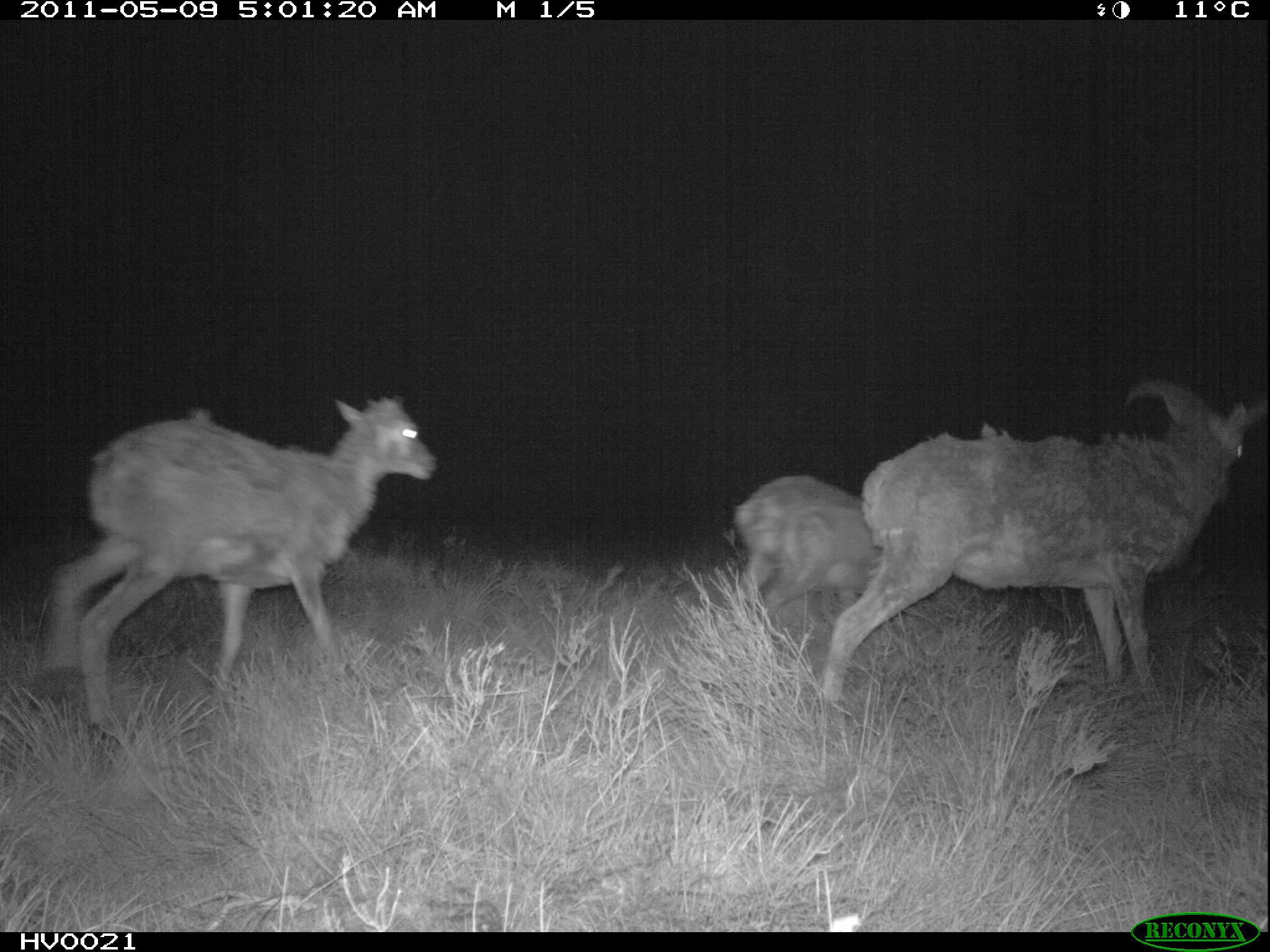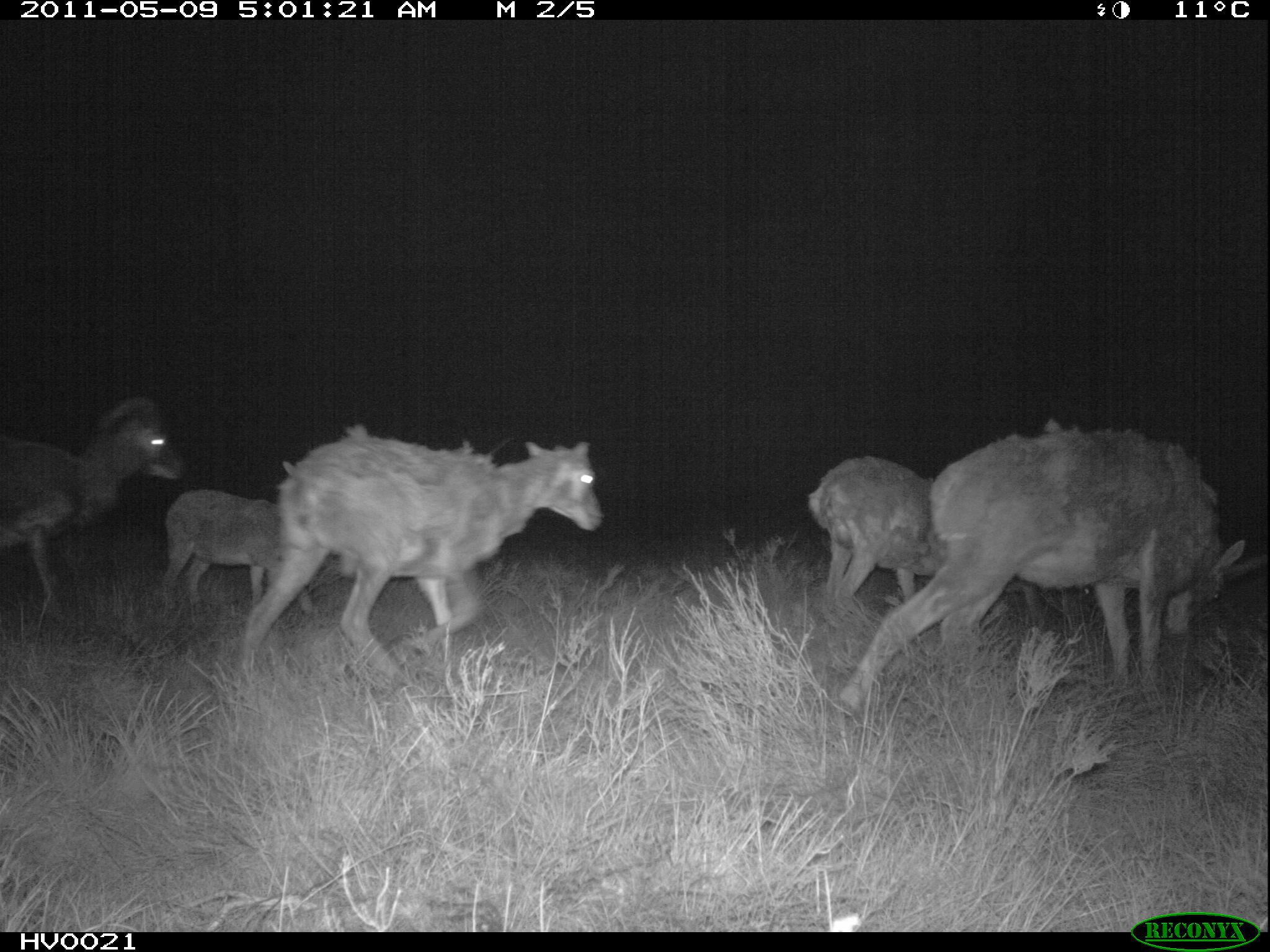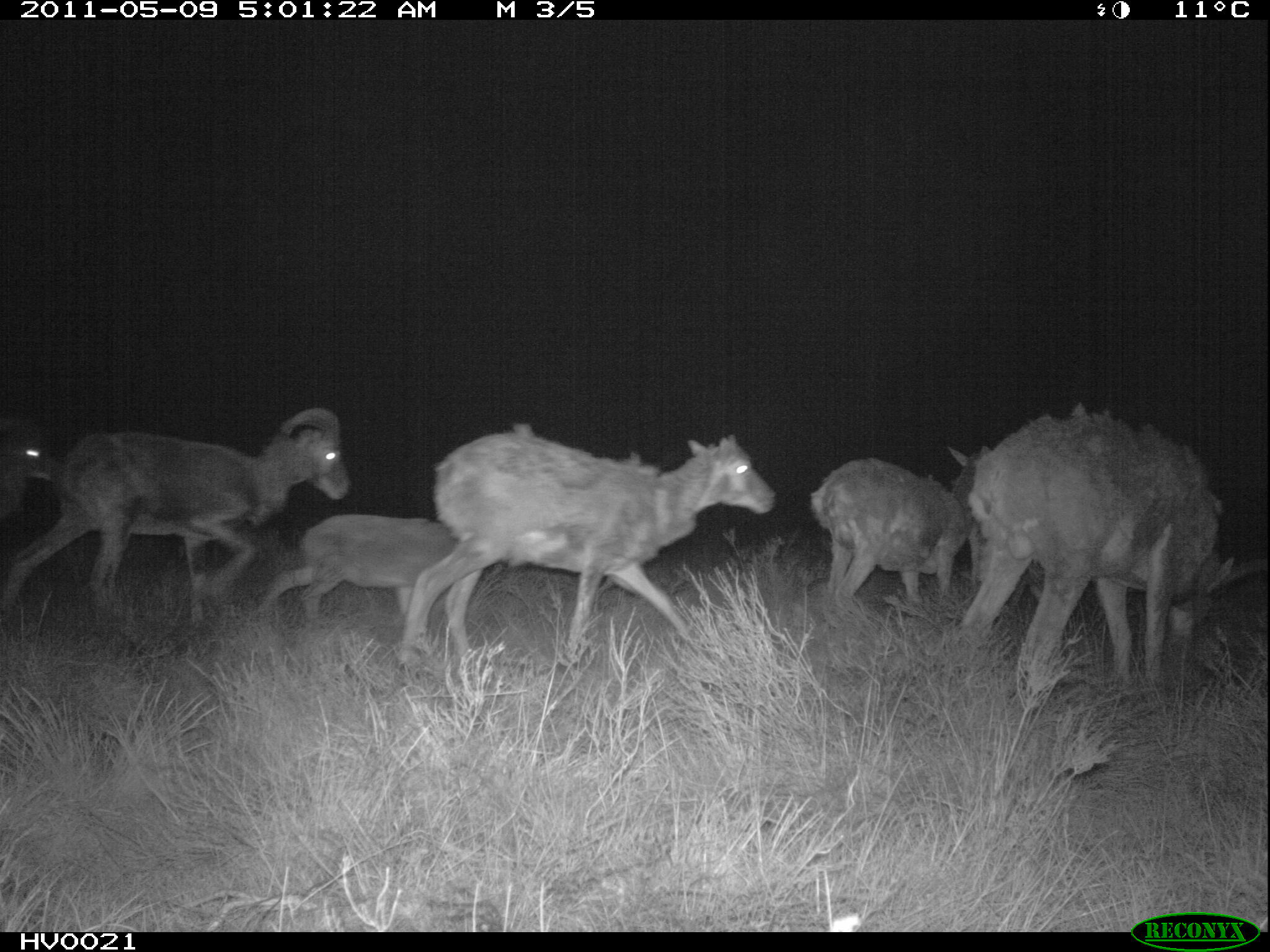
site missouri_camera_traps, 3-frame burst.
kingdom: Animalia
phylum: Chordata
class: Mammalia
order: Artiodactyla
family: Bovidae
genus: Ovis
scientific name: Ovis ammon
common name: mouflon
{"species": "mouflon (Ovis ammon)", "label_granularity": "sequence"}